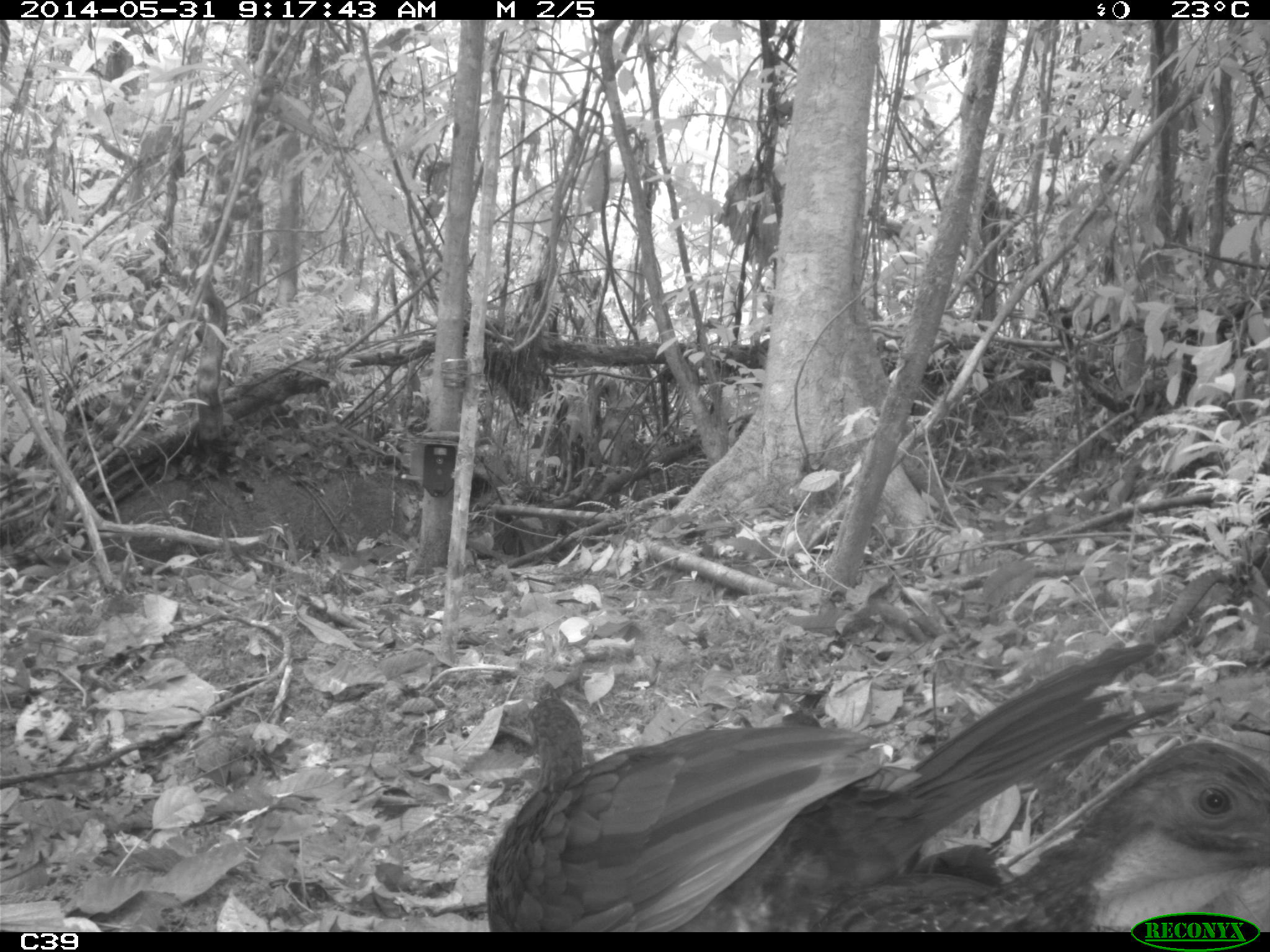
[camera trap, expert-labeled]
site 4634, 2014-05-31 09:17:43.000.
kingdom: Animalia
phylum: Chordata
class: Aves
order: Galliformes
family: Cracidae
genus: Penelope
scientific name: Penelope jacquacu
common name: spix's guan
Penelope jacquacu (spix's guan), count 2, age adult, sex female.